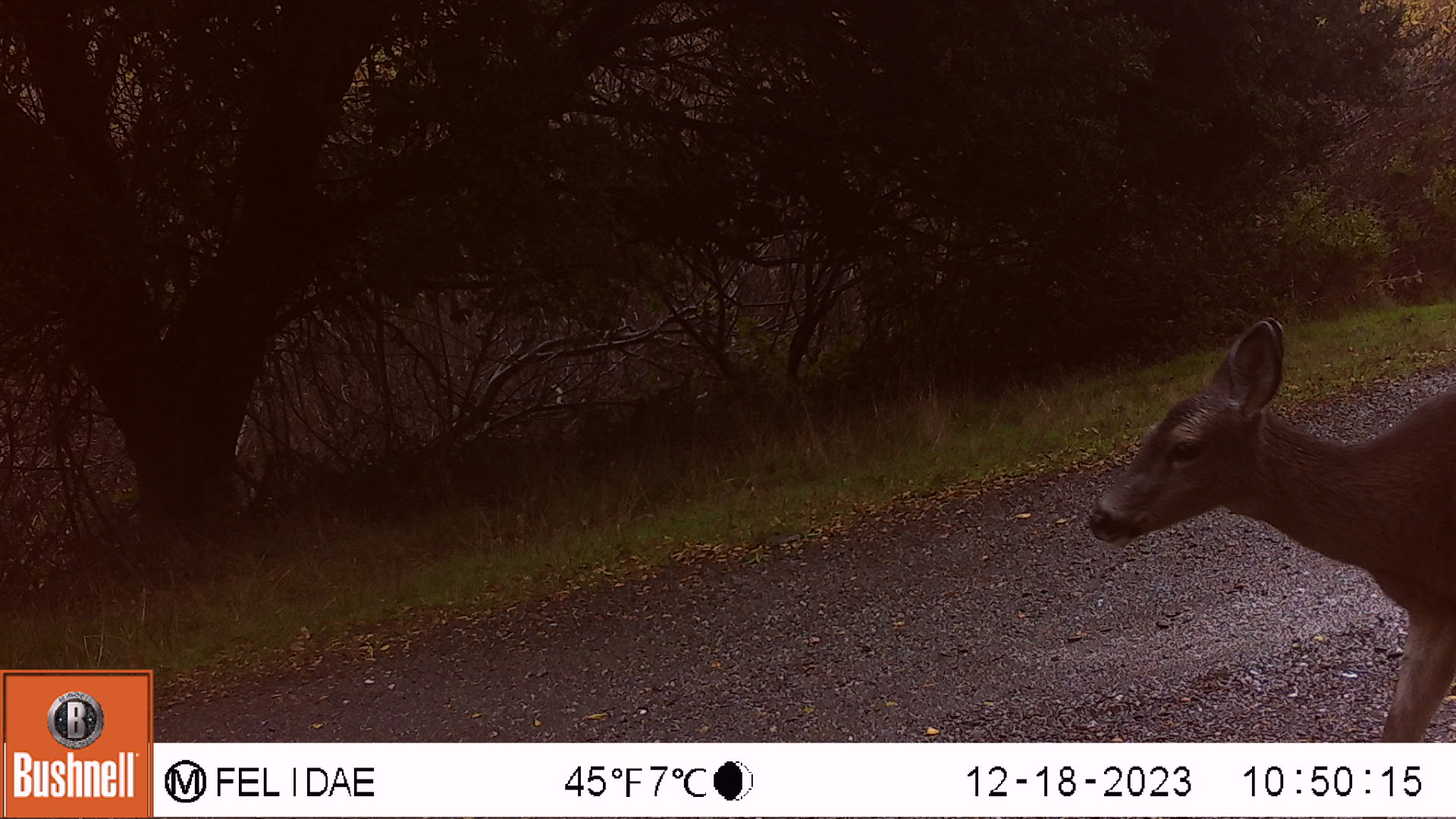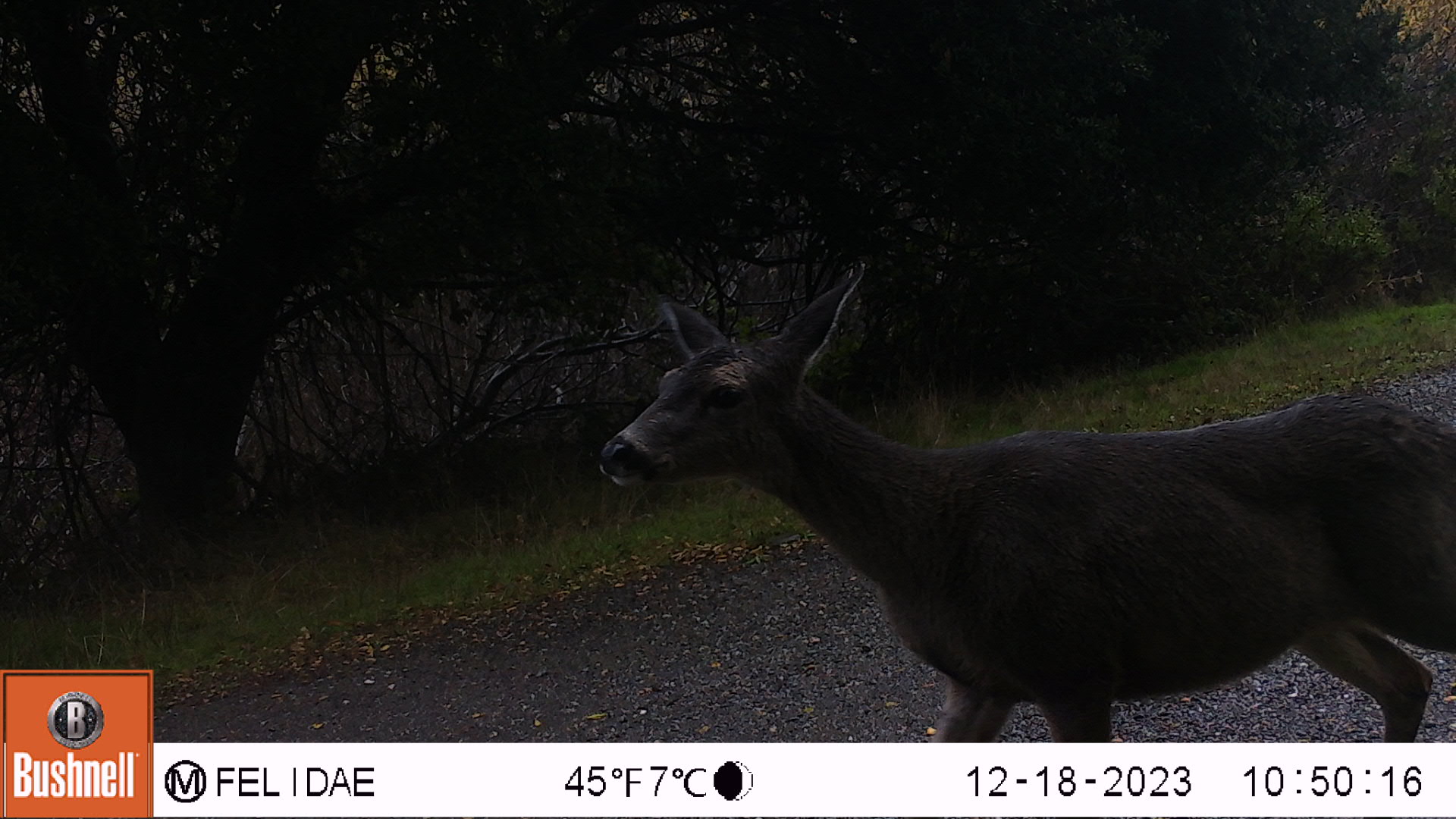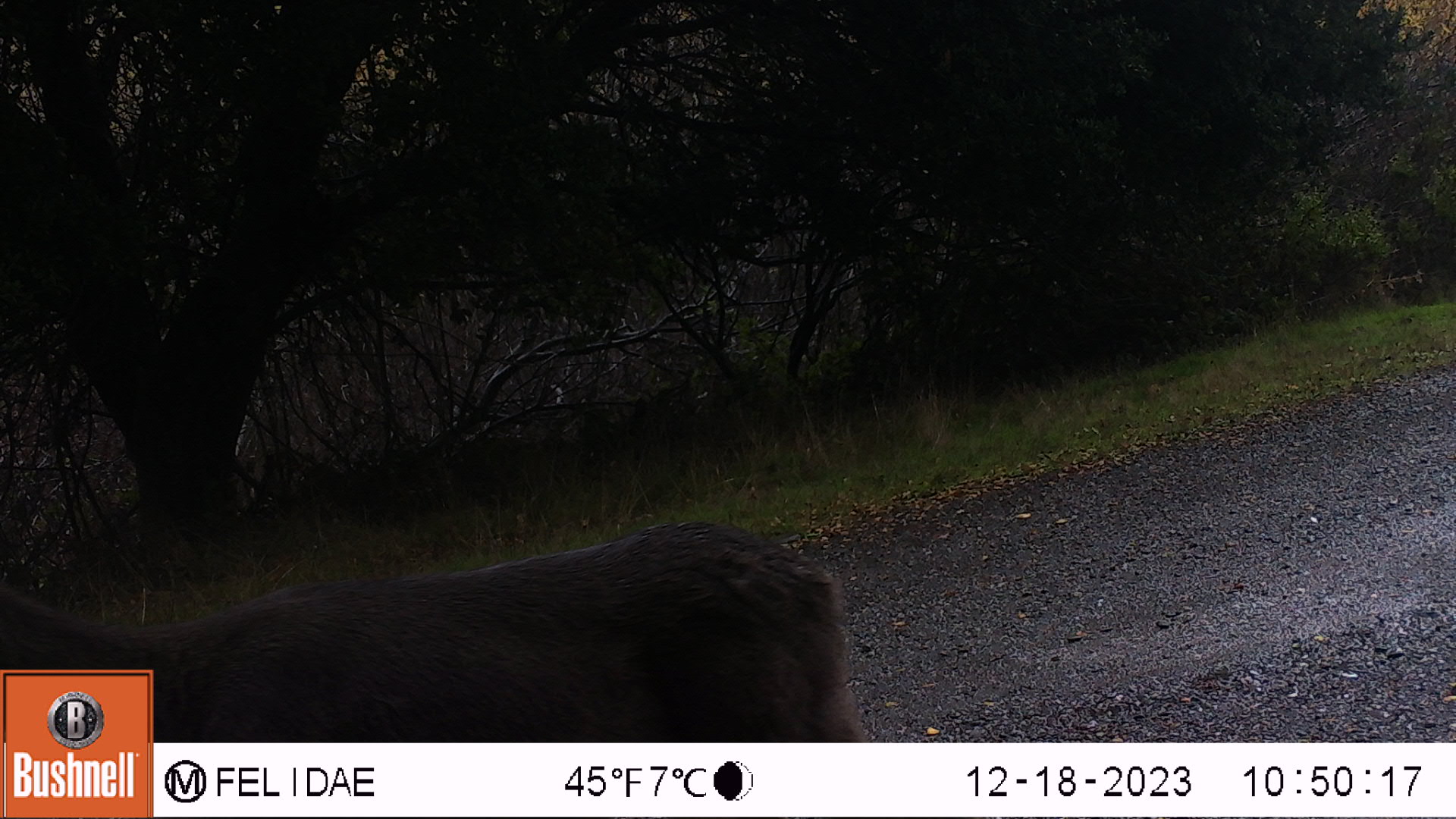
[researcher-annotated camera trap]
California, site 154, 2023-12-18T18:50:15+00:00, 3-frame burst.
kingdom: Animalia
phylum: Chordata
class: Mammalia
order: Artiodactyla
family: Cervidae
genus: Odocoileus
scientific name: Odocoileus hemionus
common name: mule deer